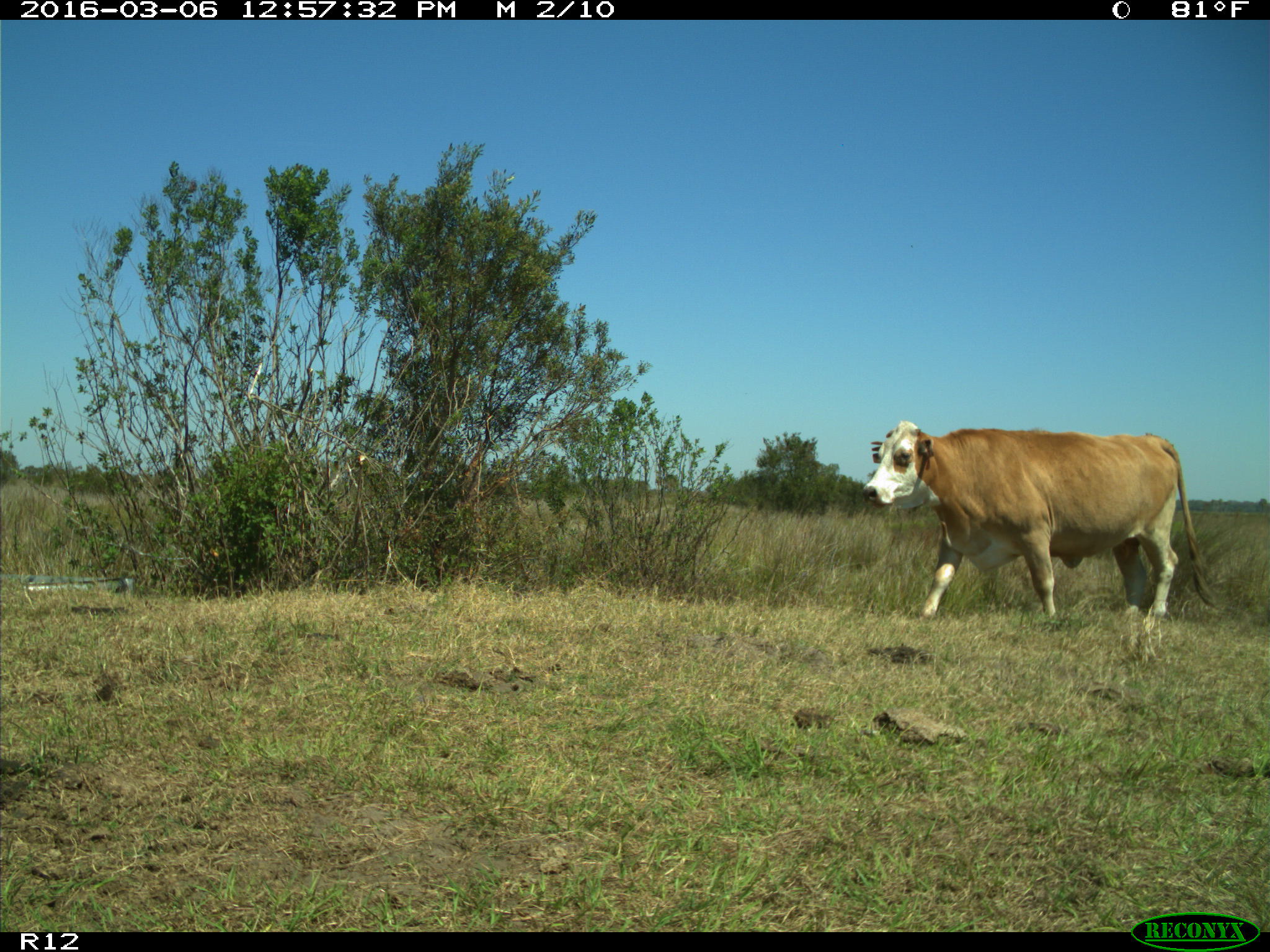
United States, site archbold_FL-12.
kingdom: Animalia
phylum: Chordata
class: Mammalia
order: Artiodactyla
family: Bovidae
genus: Bos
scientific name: Bos taurus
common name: domestic cow